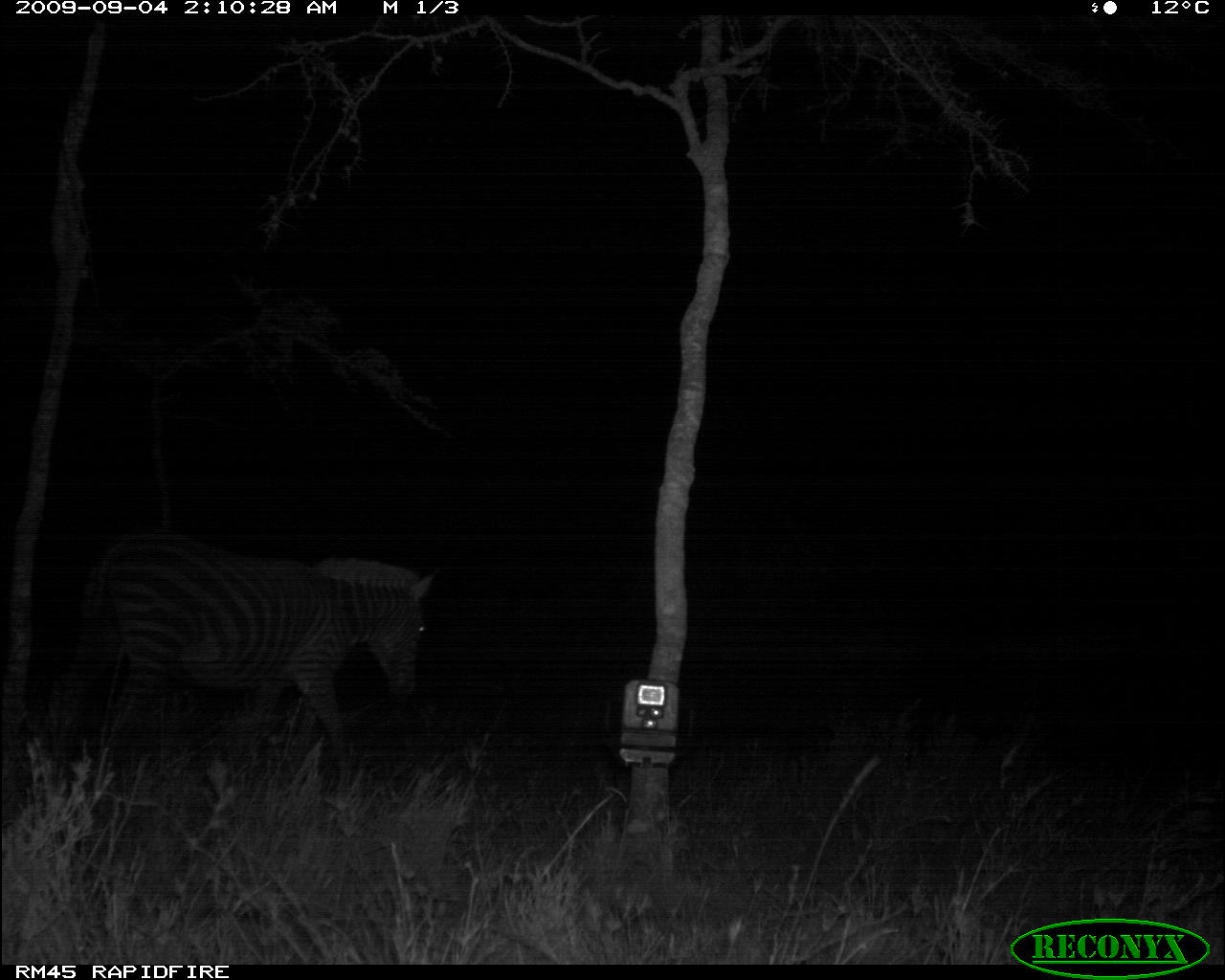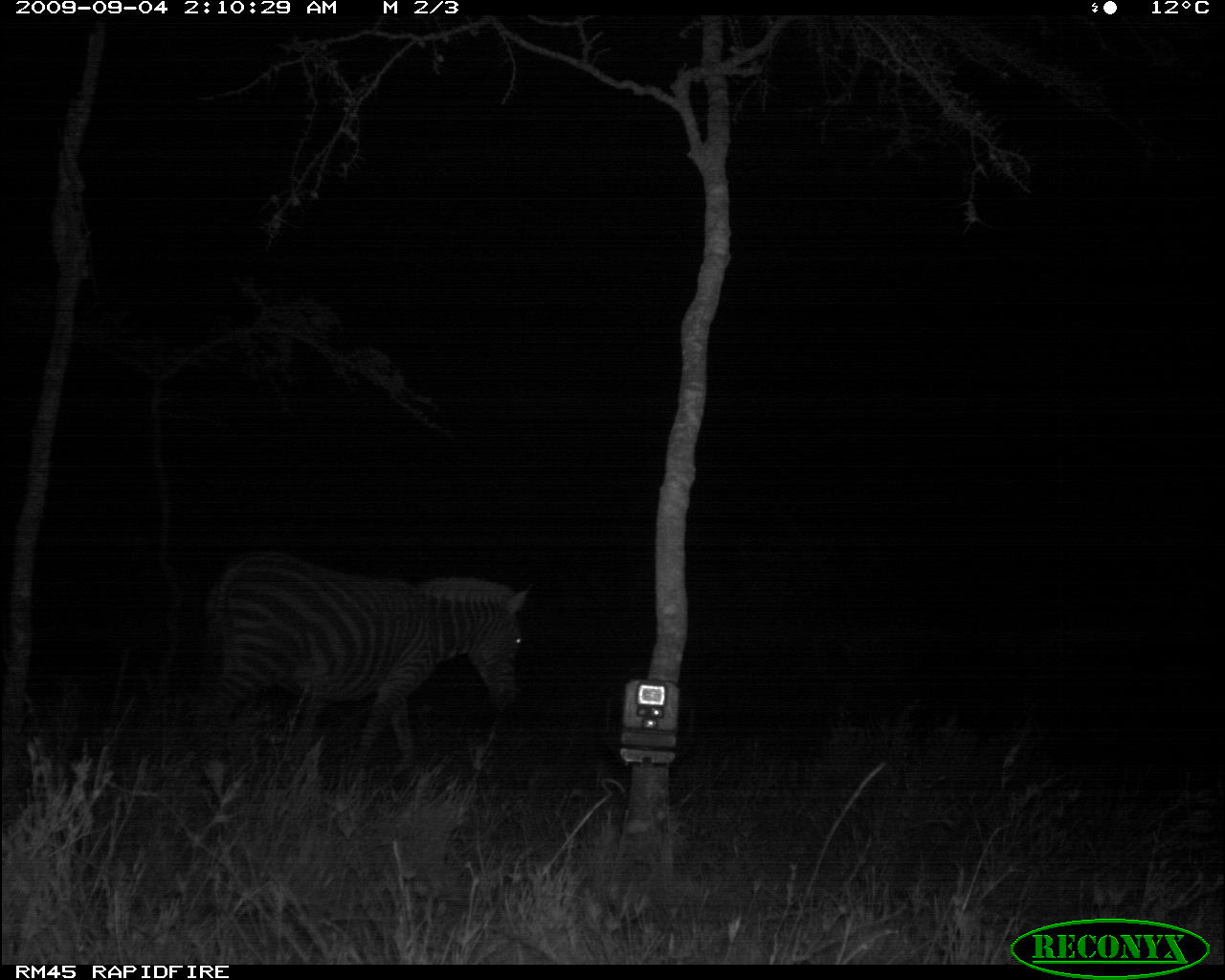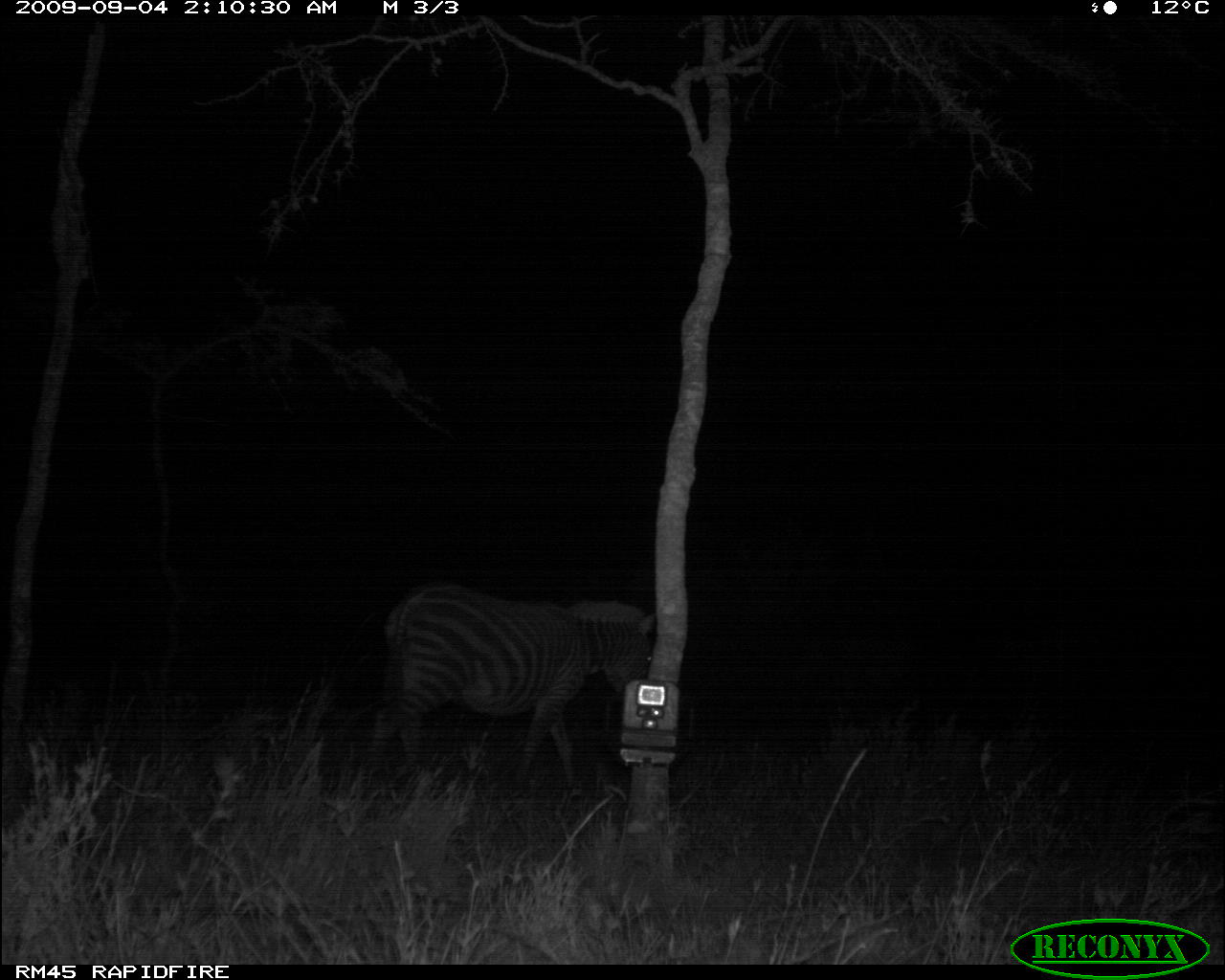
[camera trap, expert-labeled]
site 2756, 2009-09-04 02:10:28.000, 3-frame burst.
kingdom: Animalia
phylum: Chordata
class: Mammalia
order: Perissodactyla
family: Equidae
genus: Equus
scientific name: Equus quagga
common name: plains zebra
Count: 1.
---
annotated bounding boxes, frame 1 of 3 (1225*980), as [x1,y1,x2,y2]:
equus quagga: [48,533,432,775]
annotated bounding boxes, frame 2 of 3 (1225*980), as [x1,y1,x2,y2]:
equus quagga: [201,549,533,774]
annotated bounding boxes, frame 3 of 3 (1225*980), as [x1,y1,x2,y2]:
equus quagga: [362,583,657,787]